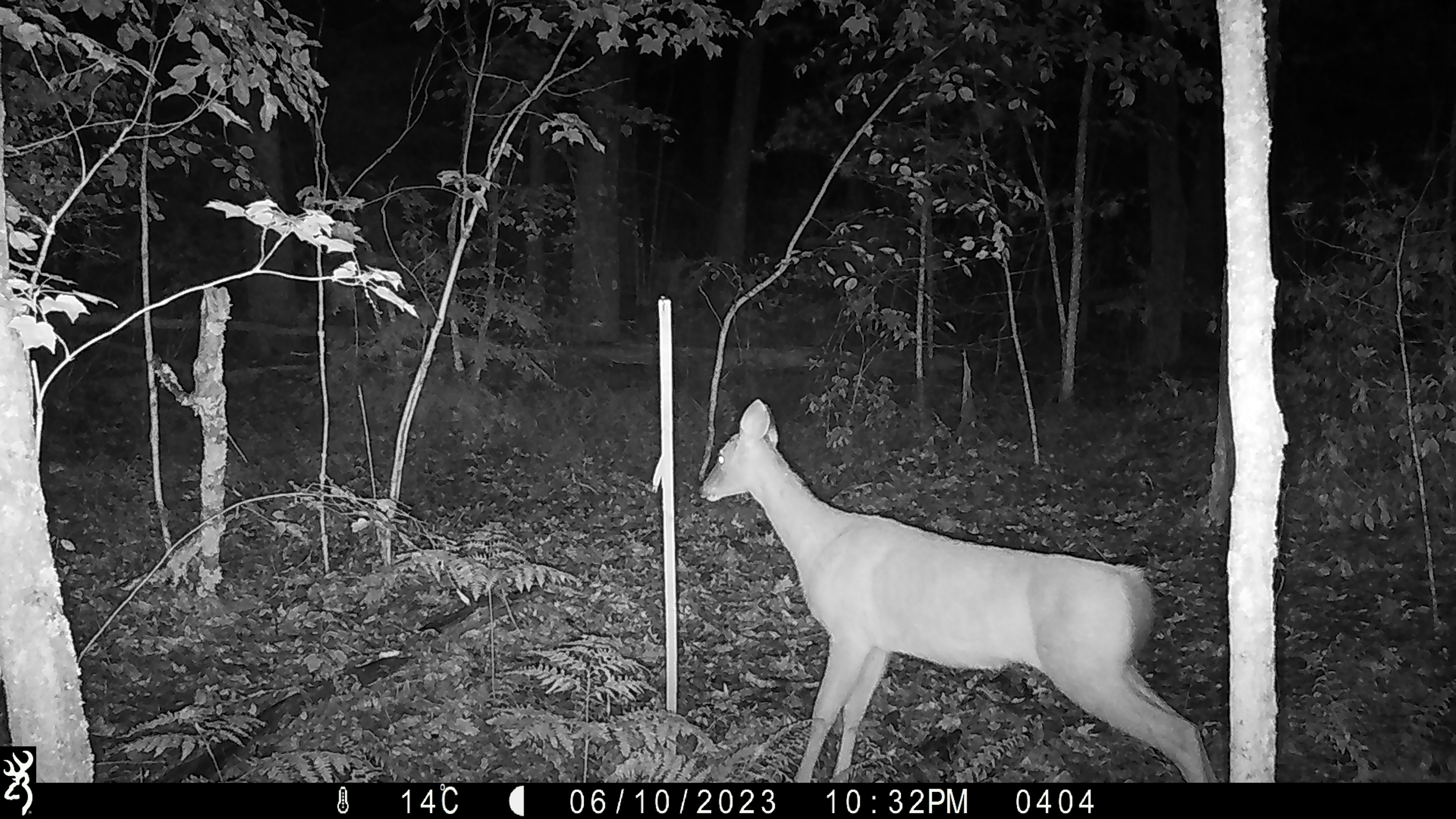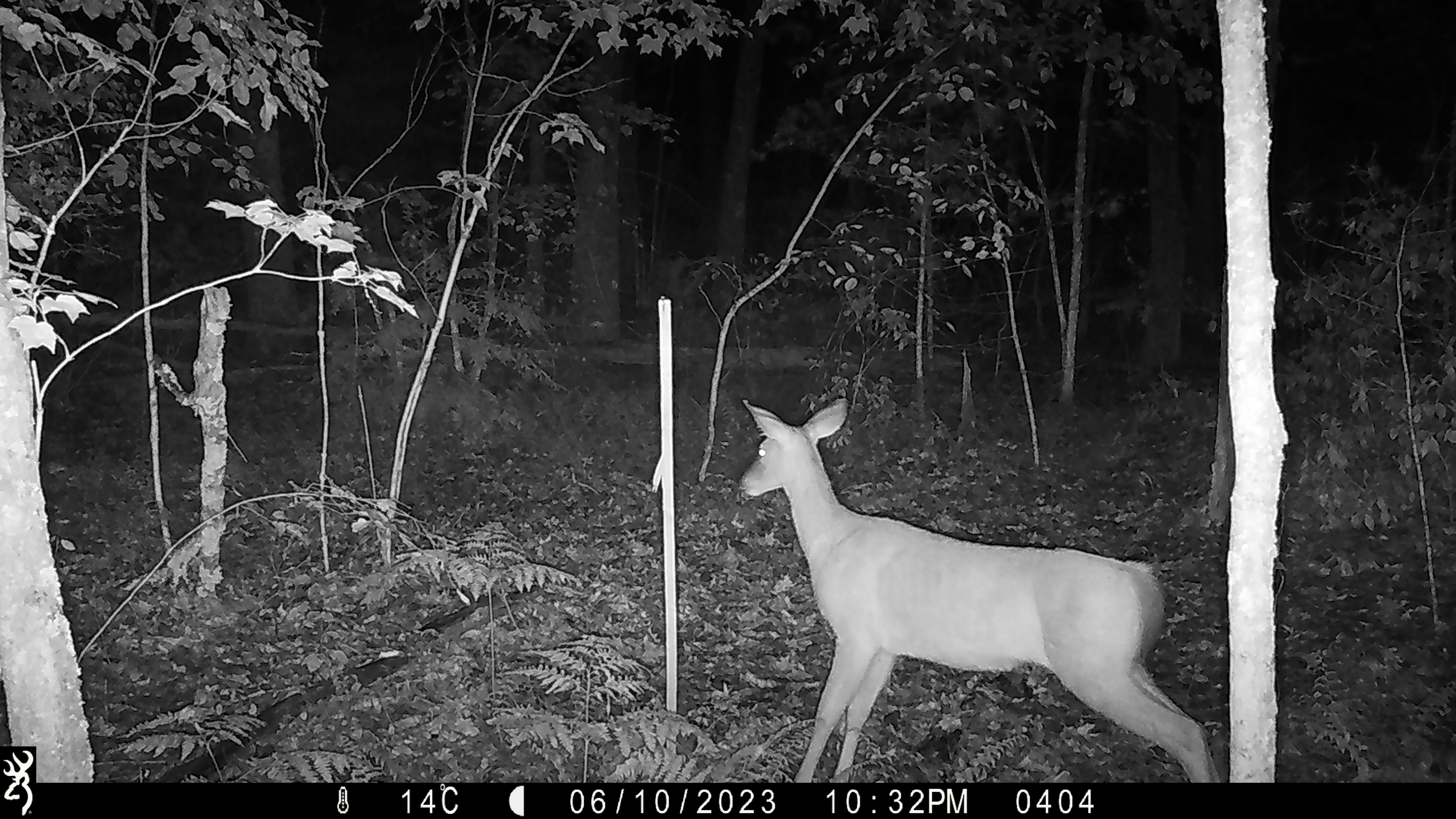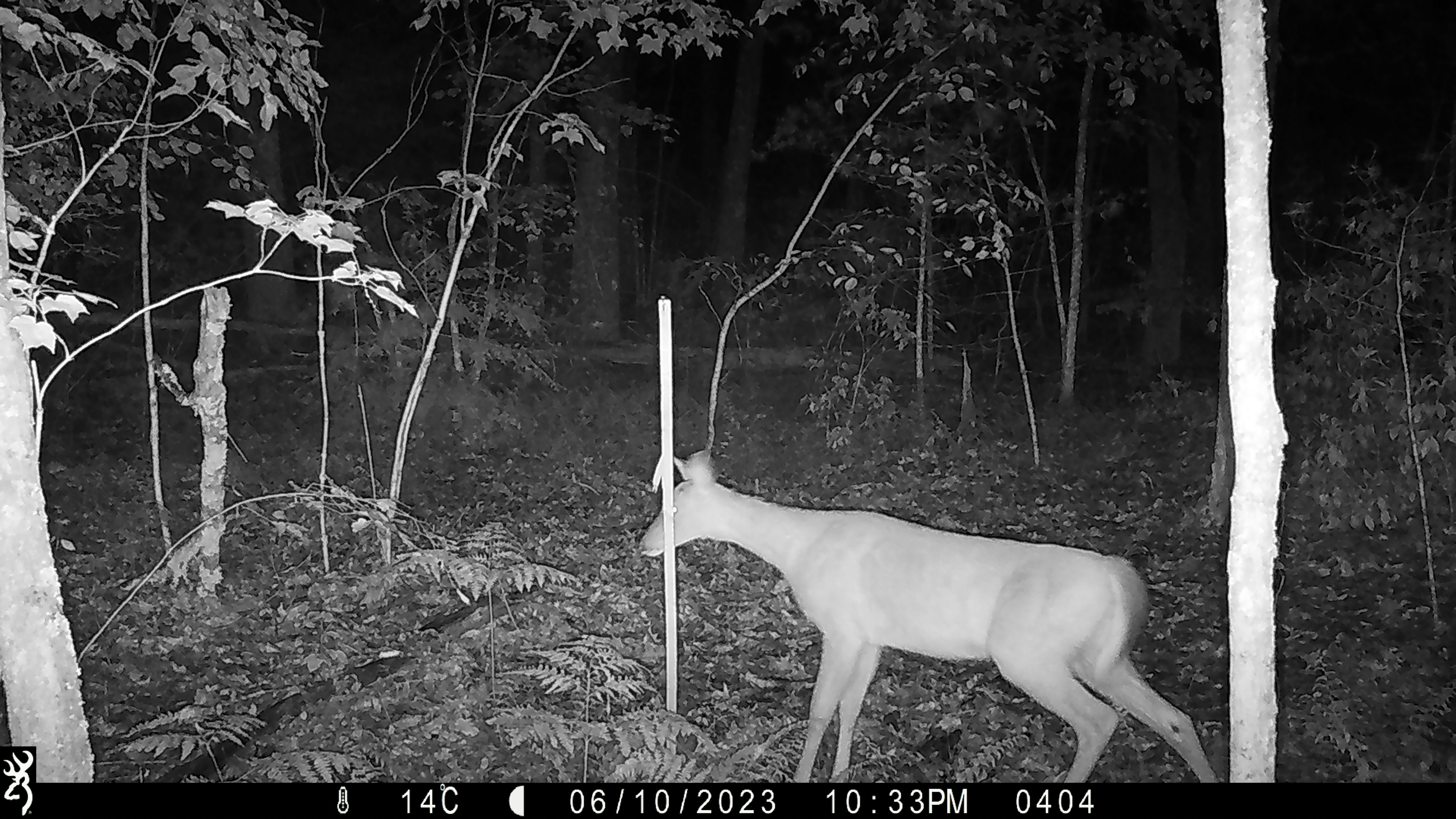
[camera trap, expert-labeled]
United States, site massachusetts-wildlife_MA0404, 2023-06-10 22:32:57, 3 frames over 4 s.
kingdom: Animalia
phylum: Chordata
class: Mammalia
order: Artiodactyla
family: Cervidae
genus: Odocoileus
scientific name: Odocoileus virginianus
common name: white-tailed deer